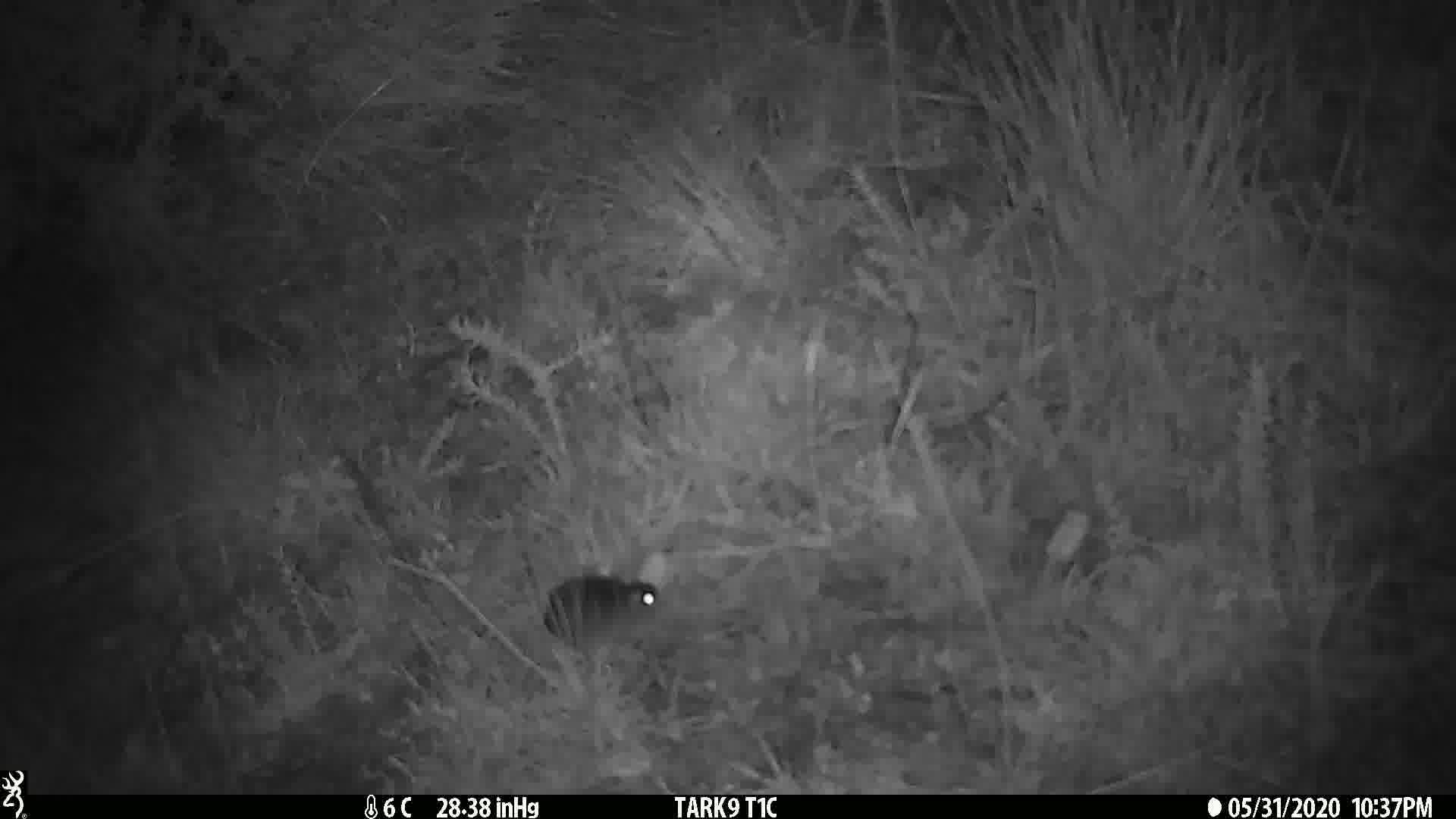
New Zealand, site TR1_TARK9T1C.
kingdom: Animalia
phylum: Chordata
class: Mammalia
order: Rodentia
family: Muridae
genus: Mus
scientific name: Mus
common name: mouse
Mouse (Mus).